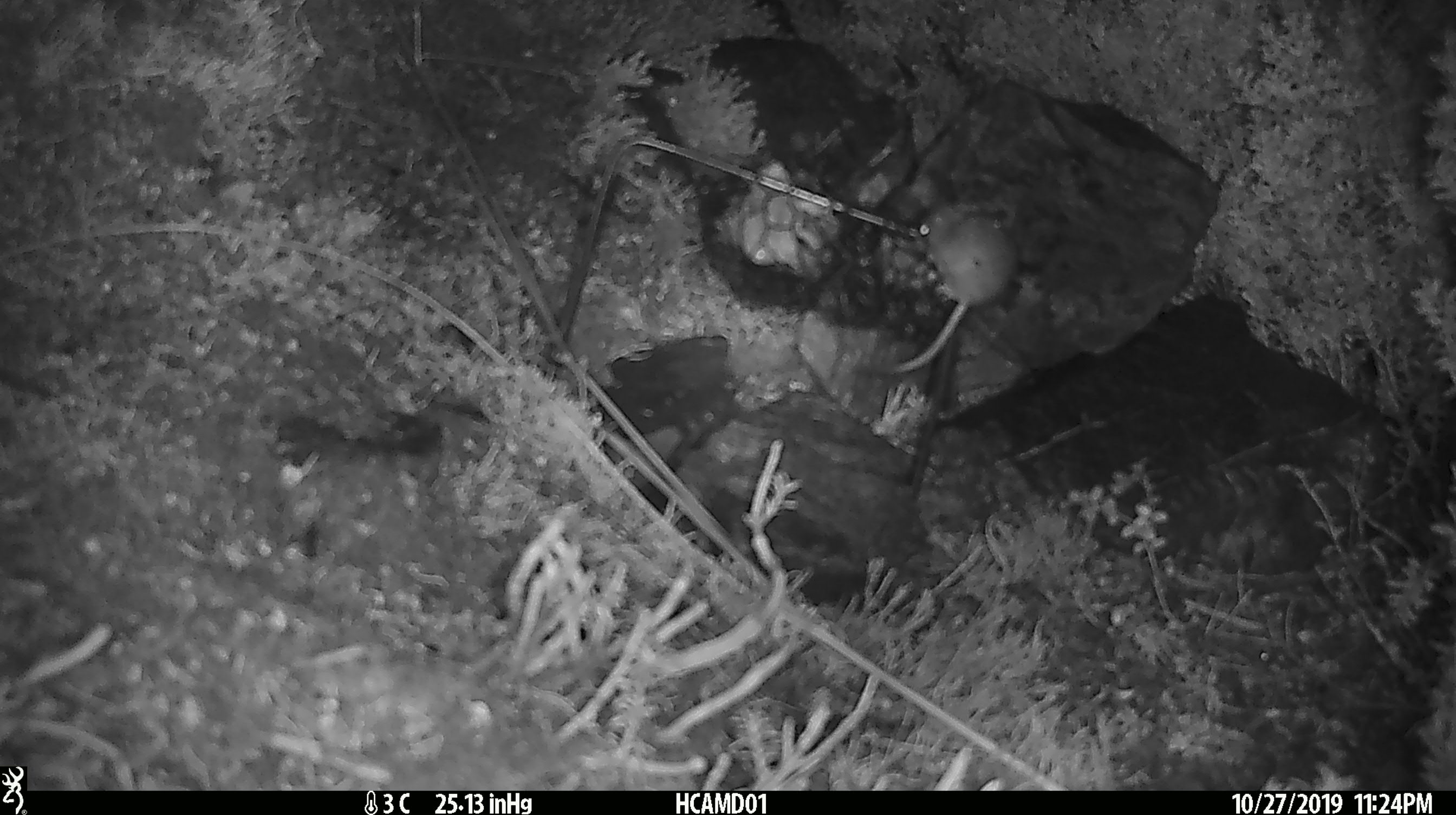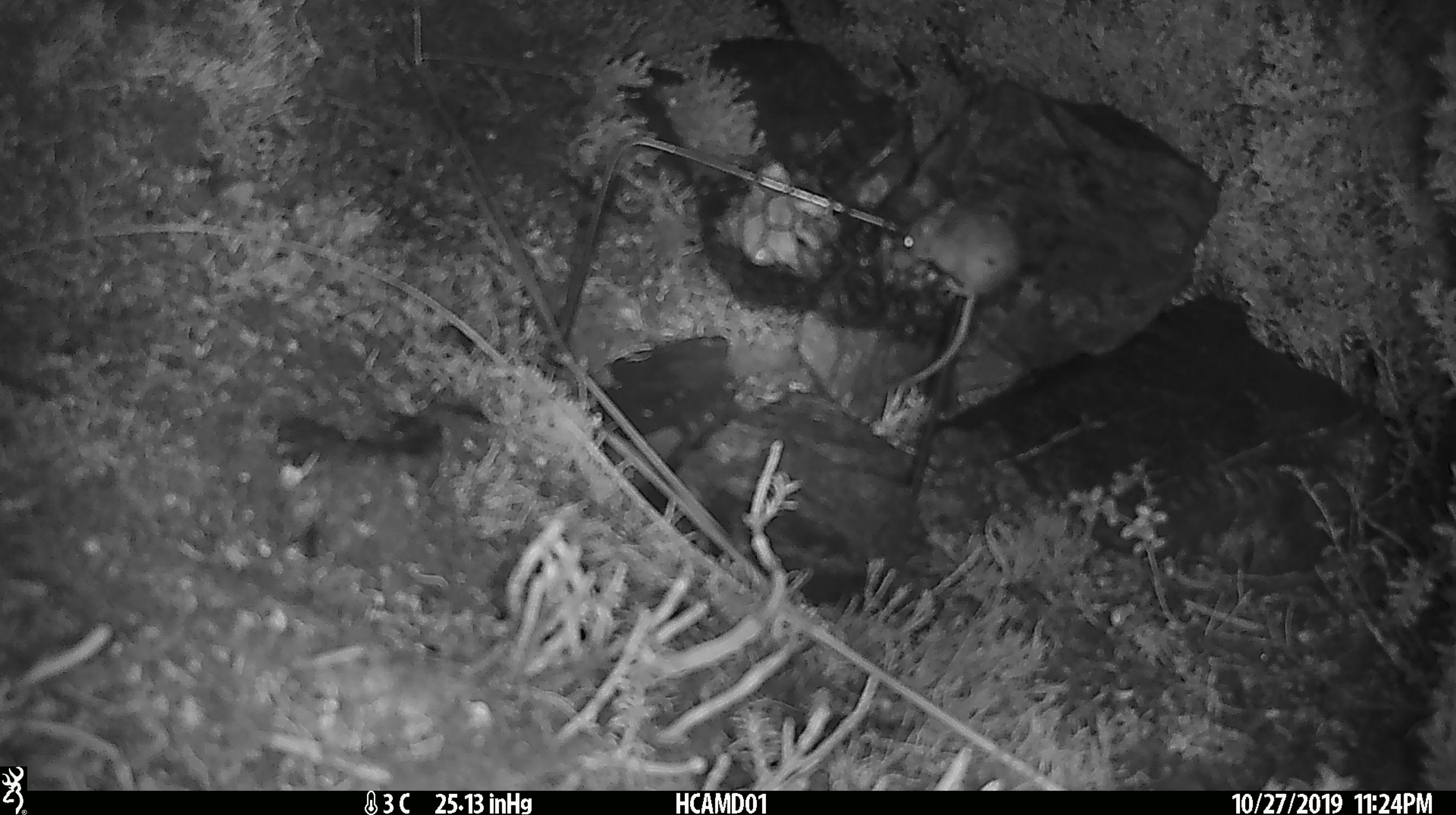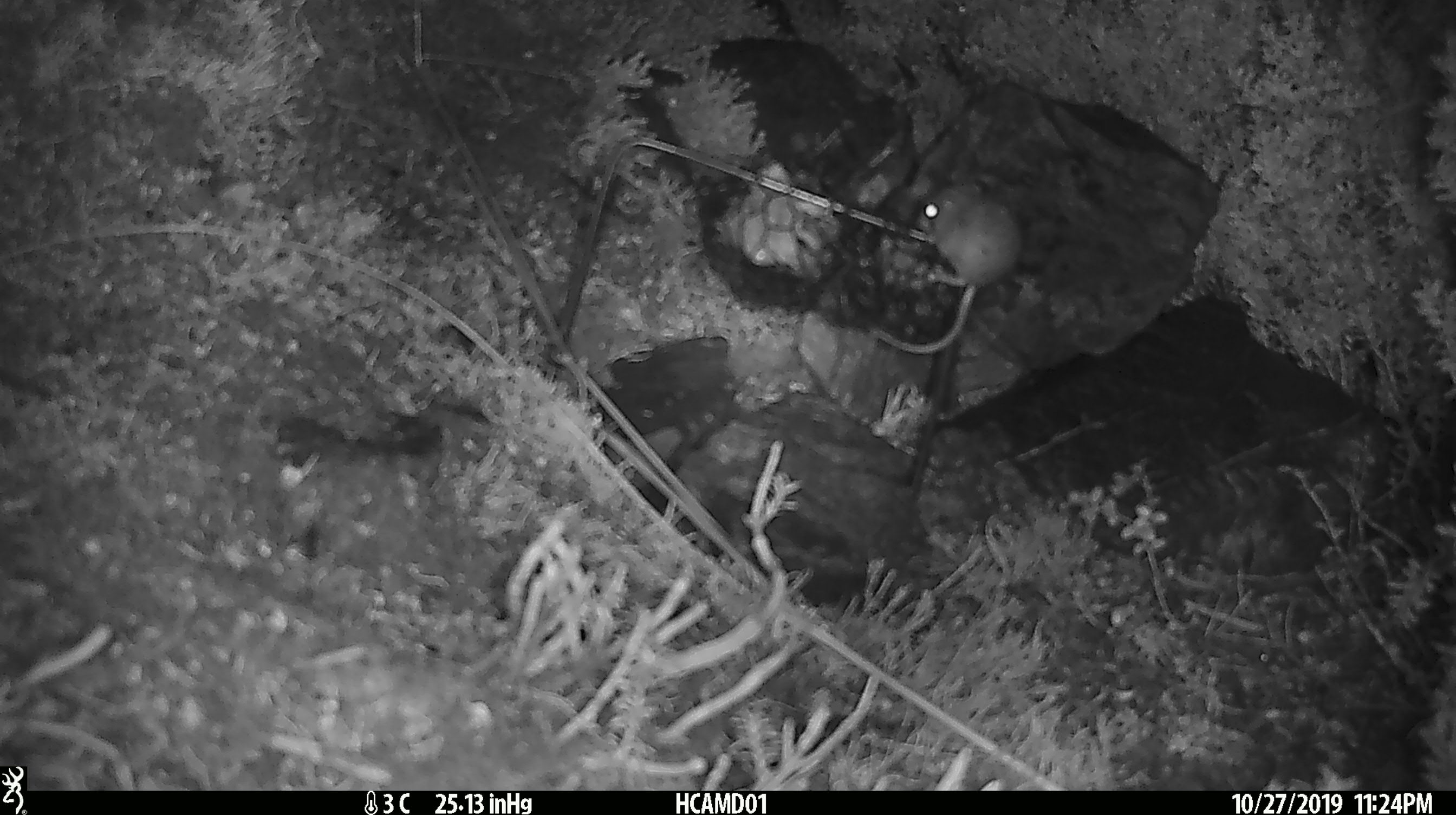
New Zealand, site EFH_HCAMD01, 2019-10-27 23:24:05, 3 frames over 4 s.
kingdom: Animalia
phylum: Chordata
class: Mammalia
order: Rodentia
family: Muridae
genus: Mus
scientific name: Mus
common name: mouse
Mouse (Mus).